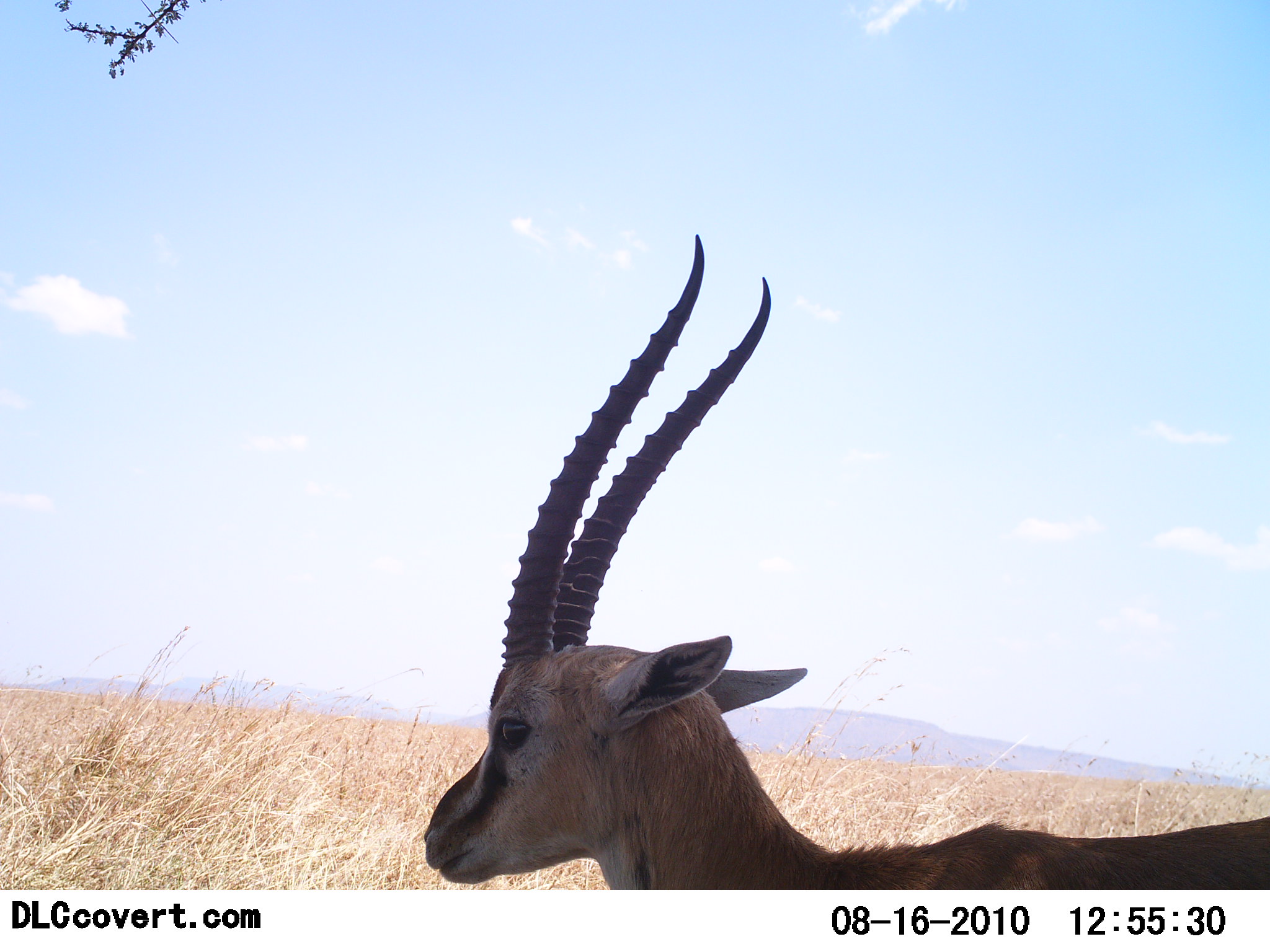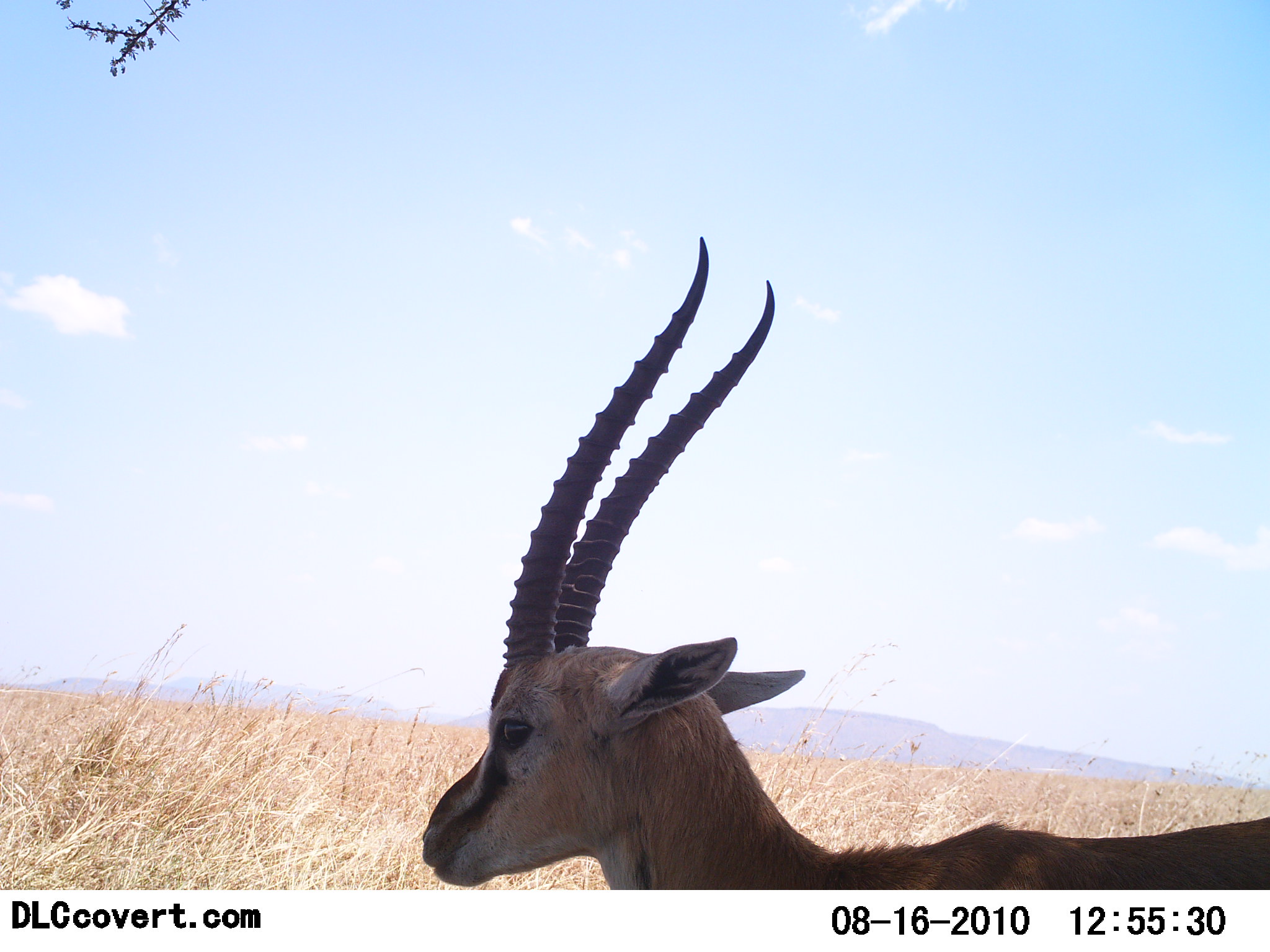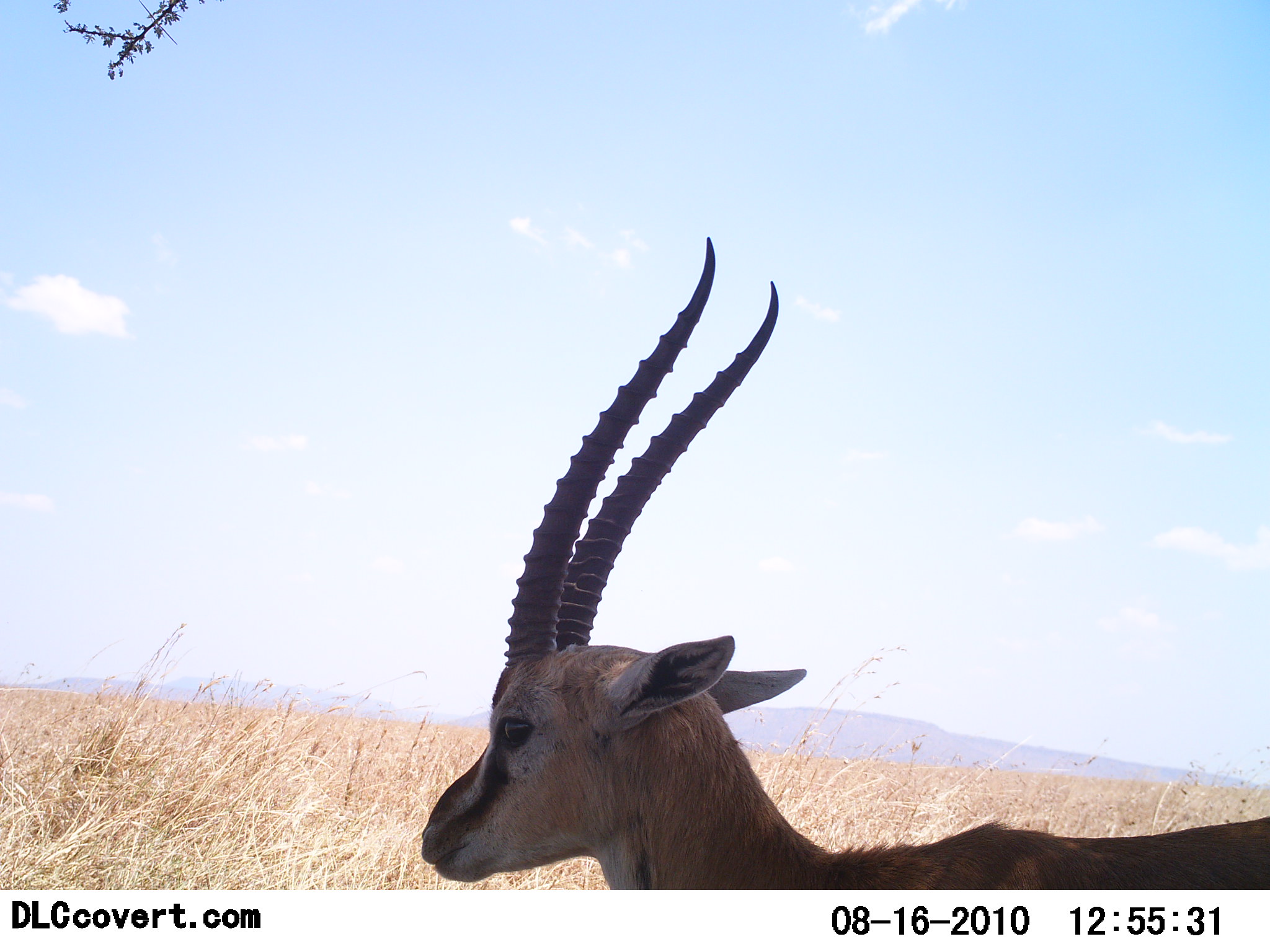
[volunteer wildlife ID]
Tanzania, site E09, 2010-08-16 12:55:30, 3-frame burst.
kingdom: Animalia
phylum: Chordata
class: Mammalia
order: Artiodactyla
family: Bovidae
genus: Eudorcas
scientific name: Eudorcas thomsonii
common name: thomson's gazelle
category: gazellethomsons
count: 1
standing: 71%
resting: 0%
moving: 0%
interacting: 0%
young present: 0%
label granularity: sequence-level